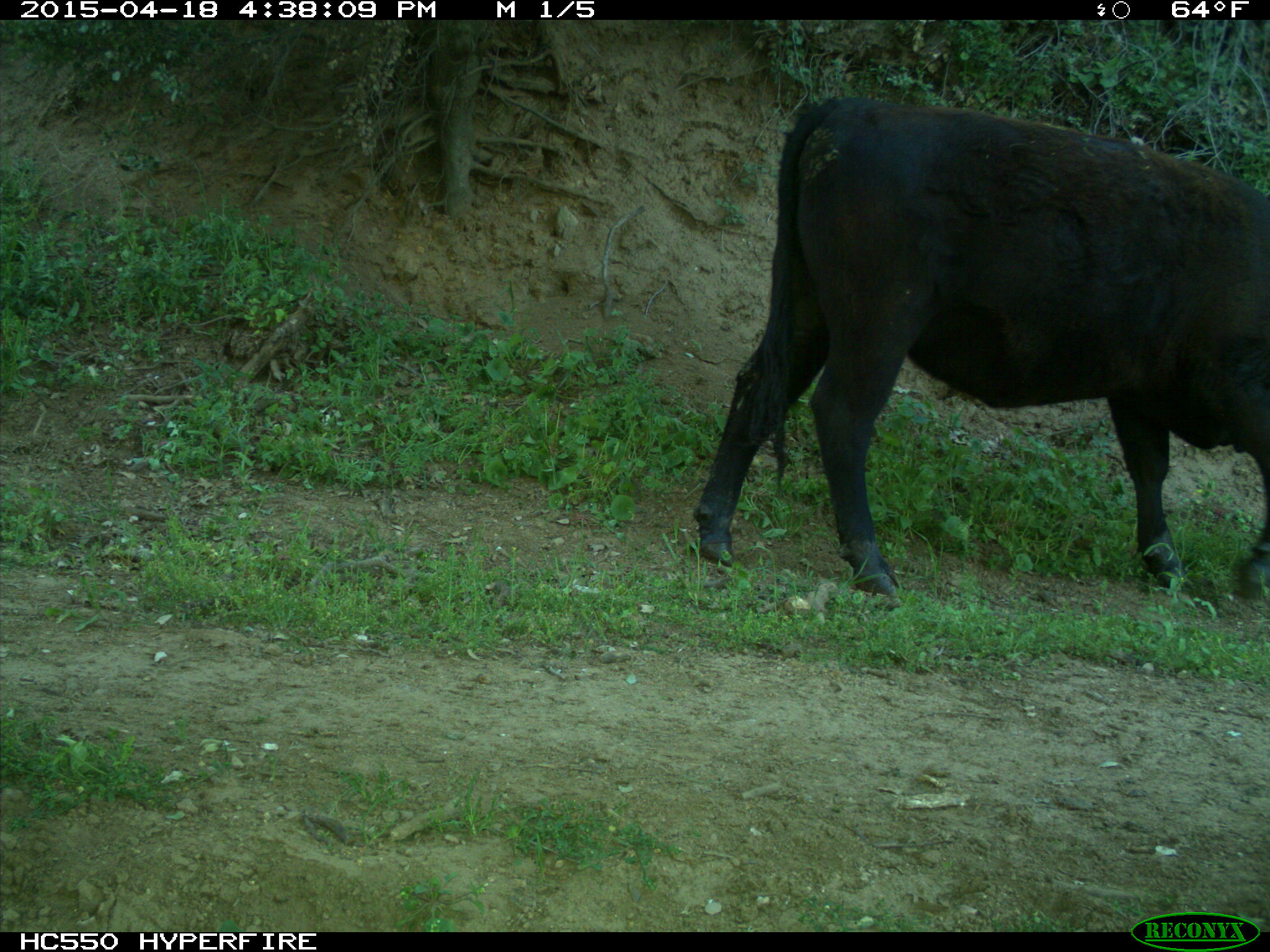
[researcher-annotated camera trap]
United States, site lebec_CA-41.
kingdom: Animalia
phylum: Chordata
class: Mammalia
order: Artiodactyla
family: Bovidae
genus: Bos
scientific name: Bos taurus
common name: domestic cow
Bos taurus (domestic cow).